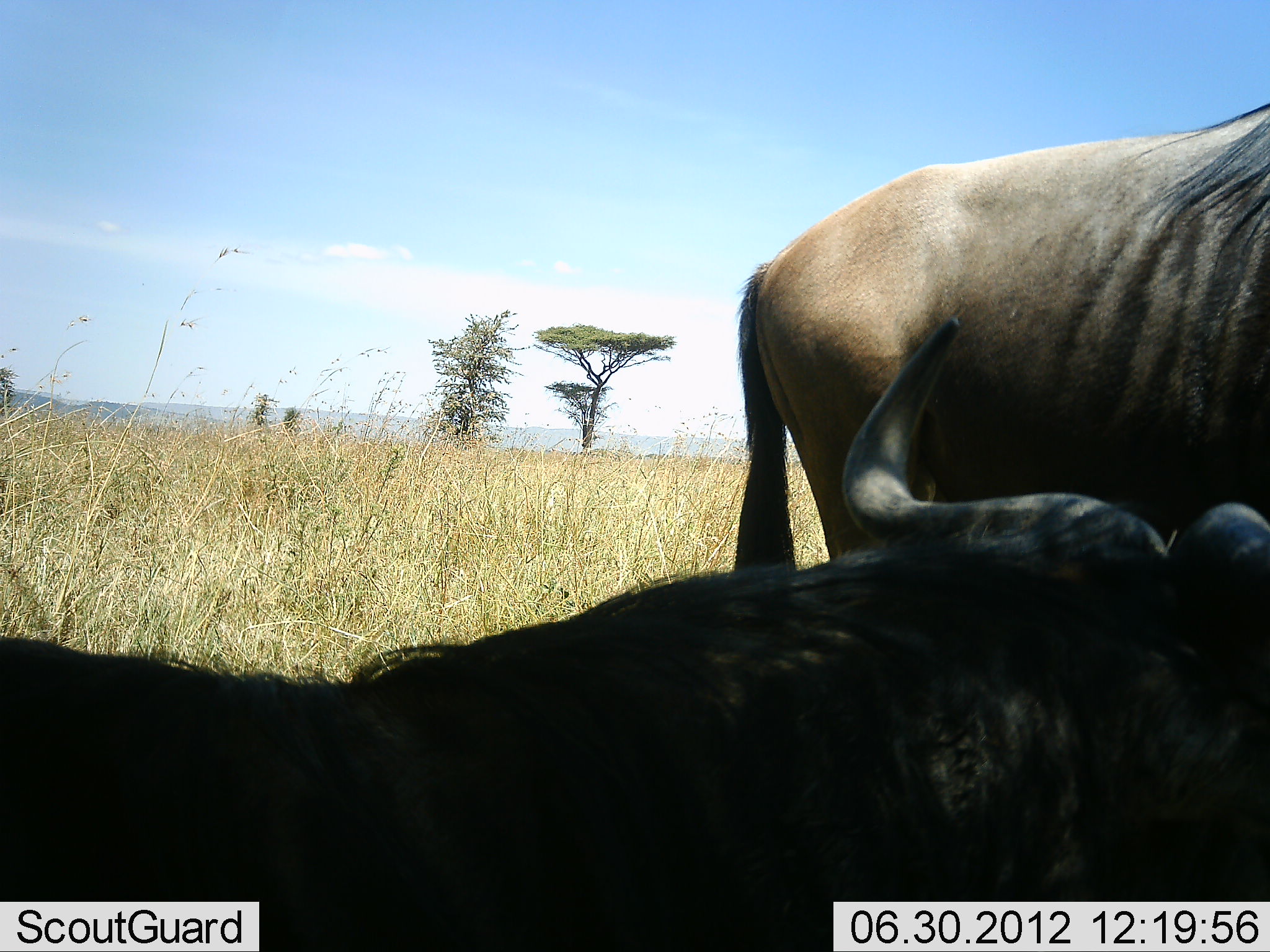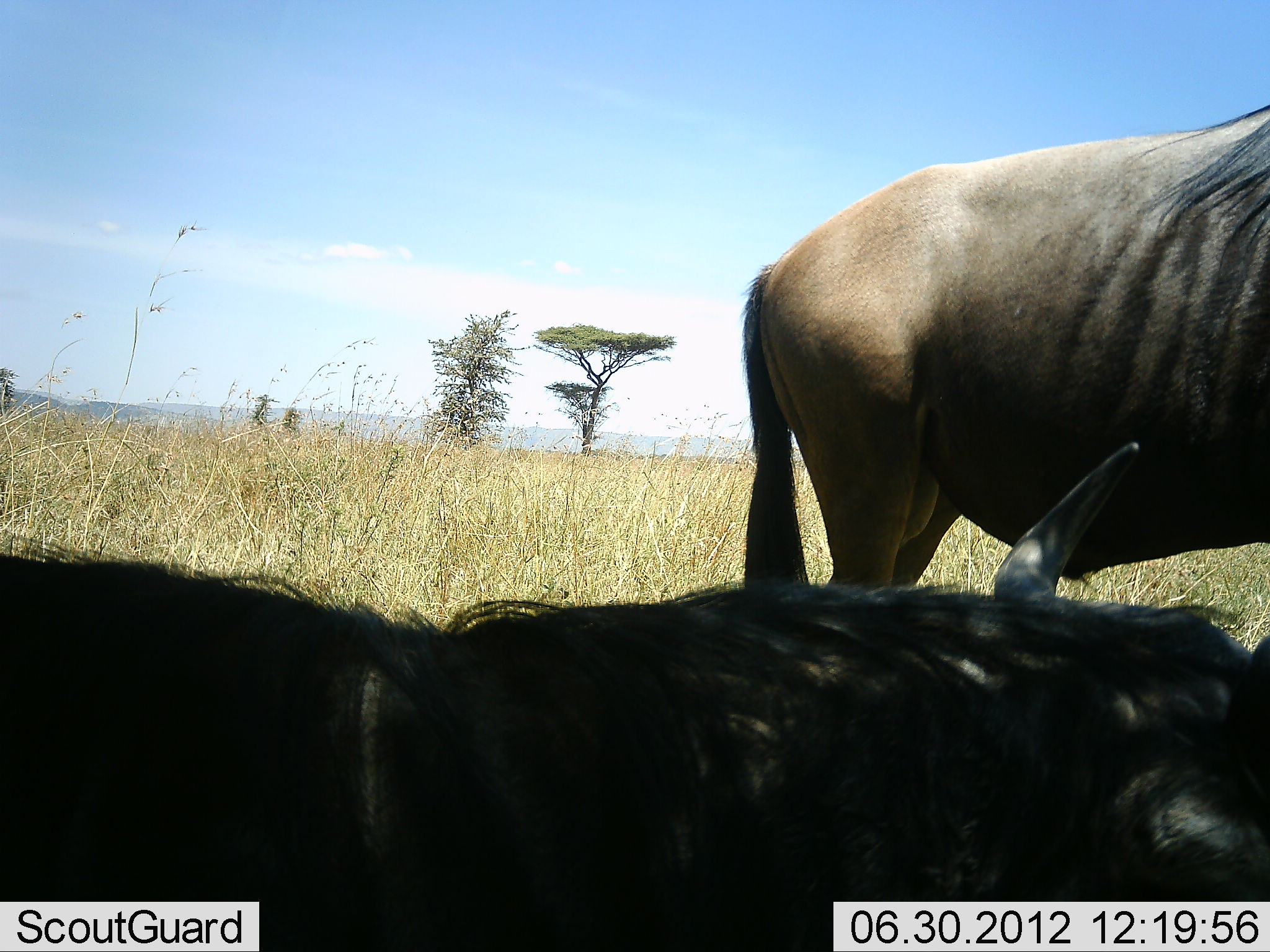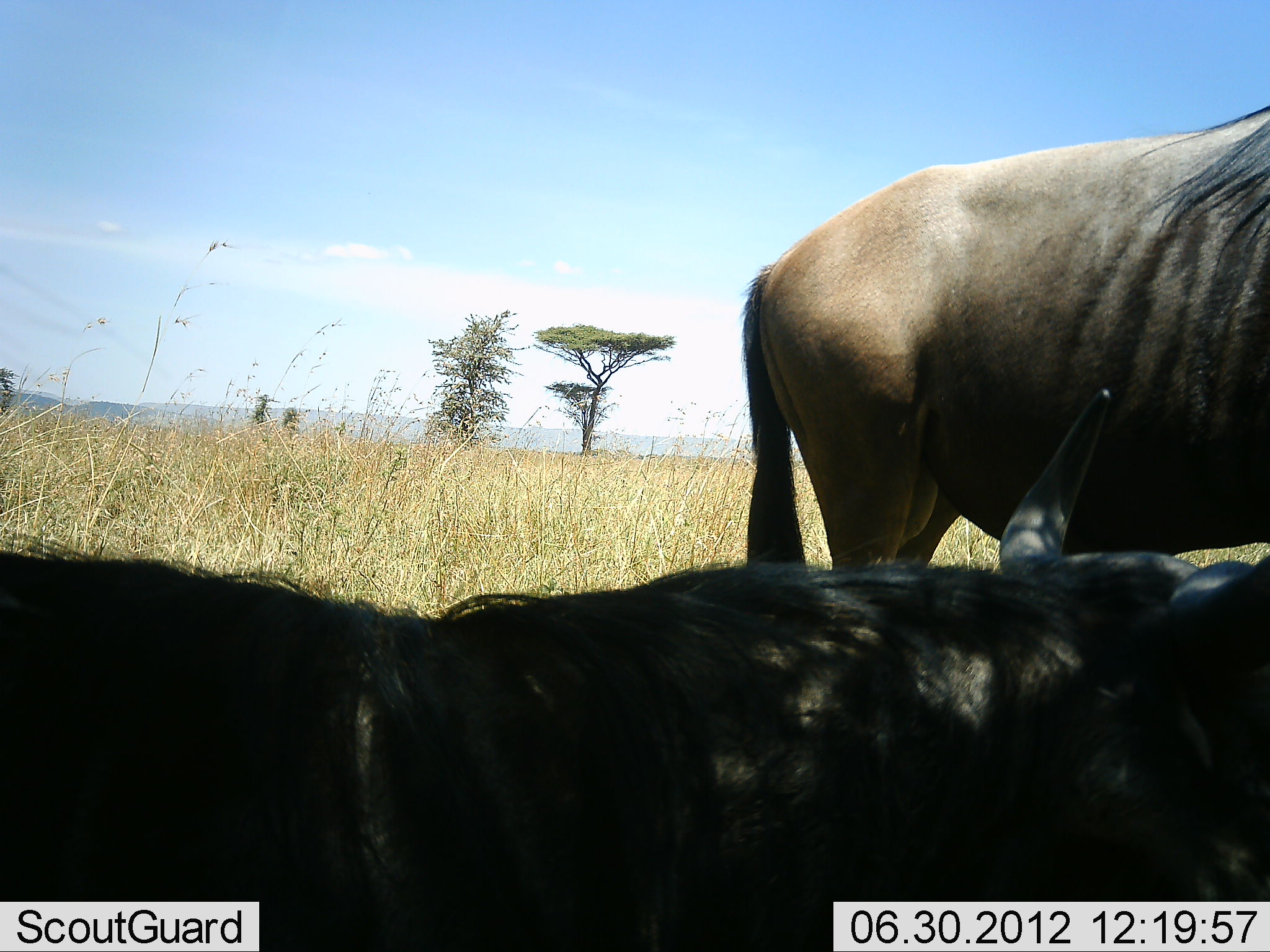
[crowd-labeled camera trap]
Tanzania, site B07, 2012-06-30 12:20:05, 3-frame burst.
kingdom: Animalia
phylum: Chordata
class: Mammalia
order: Artiodactyla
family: Bovidae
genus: Connochaetes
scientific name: Connochaetes taurinus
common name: blue wildebeest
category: wildebeest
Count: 2.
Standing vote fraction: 90%.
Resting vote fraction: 80%.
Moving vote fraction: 10%.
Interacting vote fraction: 0%.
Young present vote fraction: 0%.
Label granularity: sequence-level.